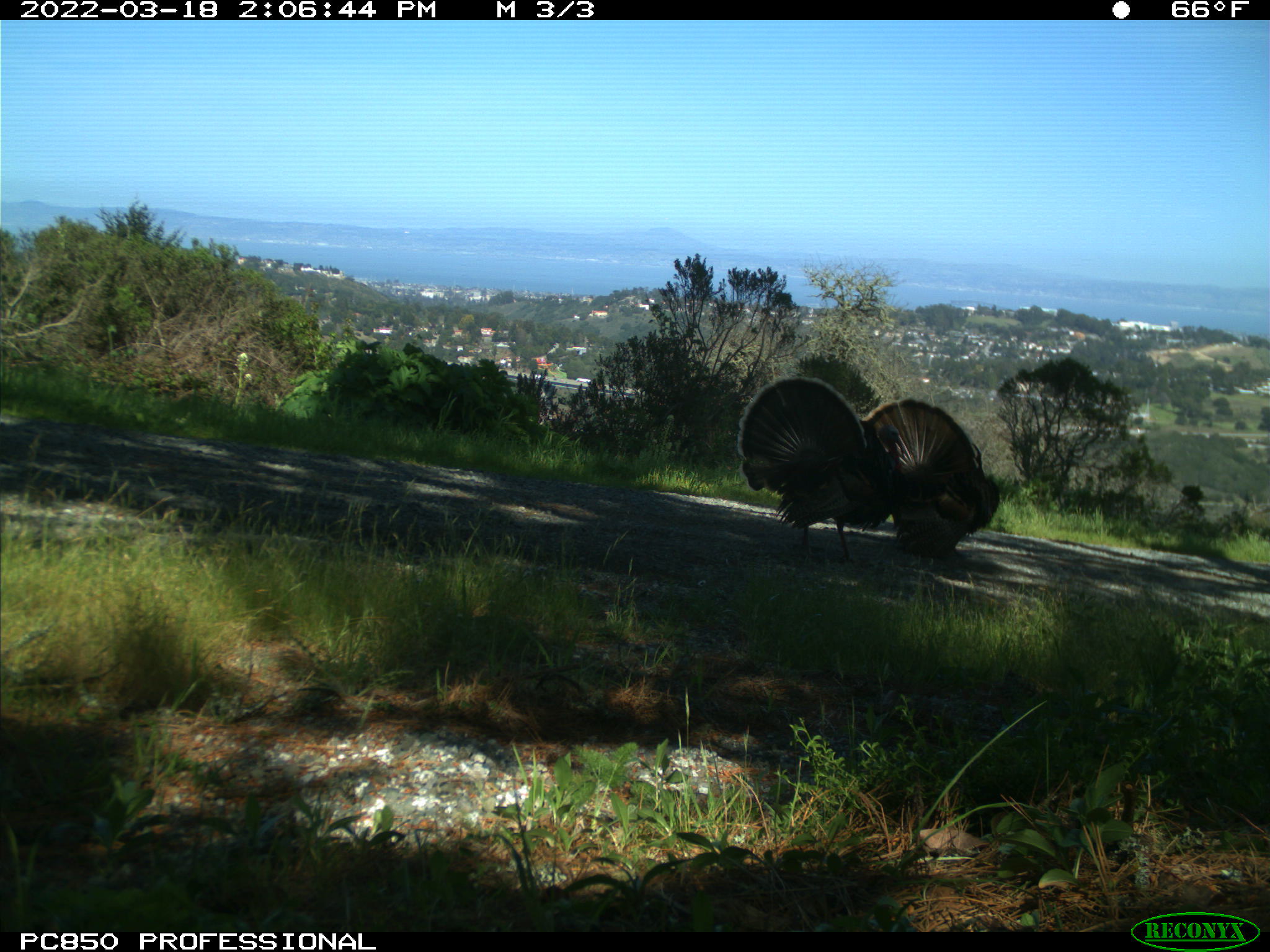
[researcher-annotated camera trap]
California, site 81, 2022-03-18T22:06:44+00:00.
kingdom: Animalia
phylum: Chordata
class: Aves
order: Galliformes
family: Phasianidae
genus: Meleagris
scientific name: Meleagris gallopavo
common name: turkey